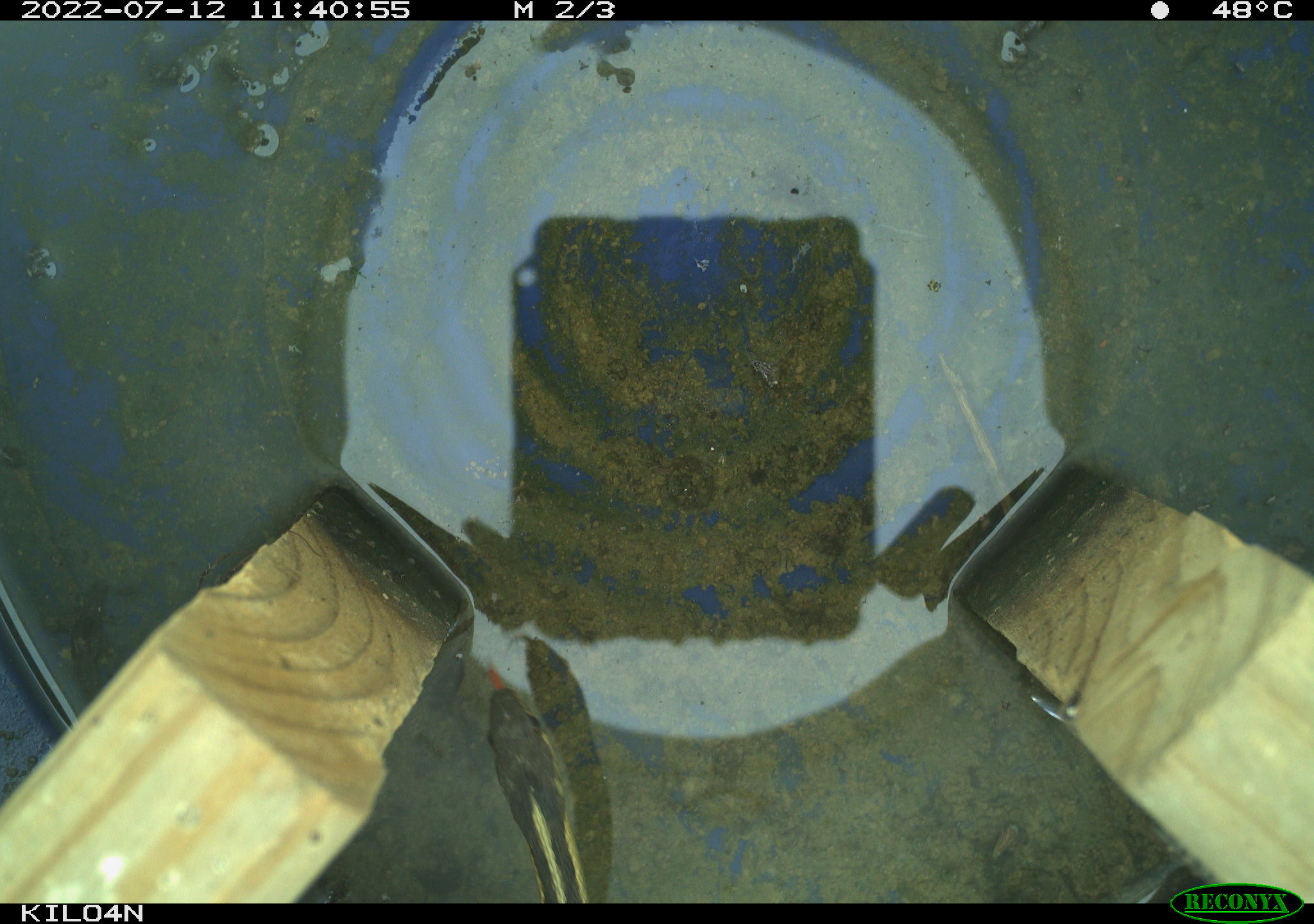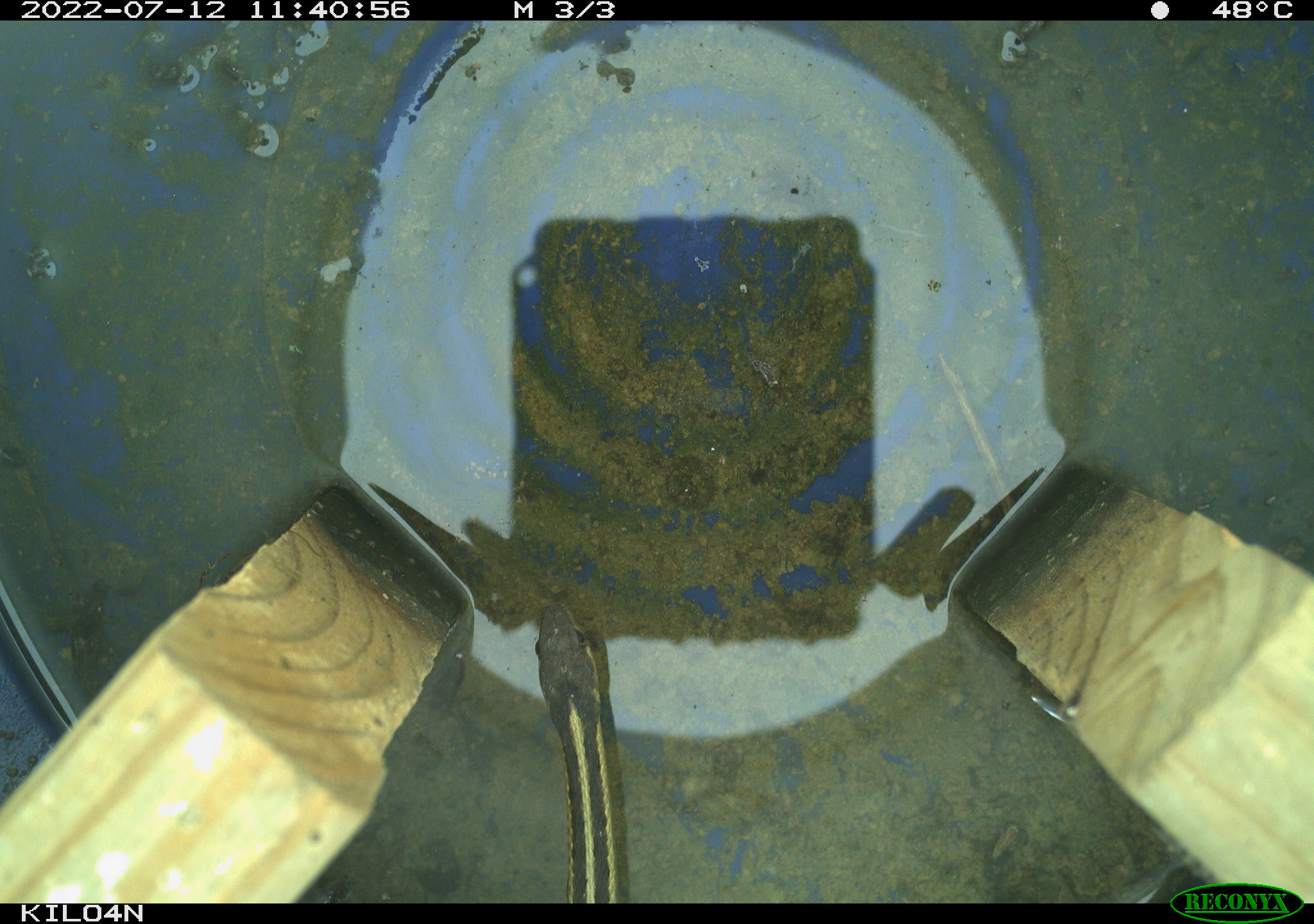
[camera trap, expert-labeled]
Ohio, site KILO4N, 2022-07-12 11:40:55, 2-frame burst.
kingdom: Animalia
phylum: Chordata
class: Reptilia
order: Squamata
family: Colubridae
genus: Thamnophis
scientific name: Thamnophis sirtalis sirtalis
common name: eastern gartersnake